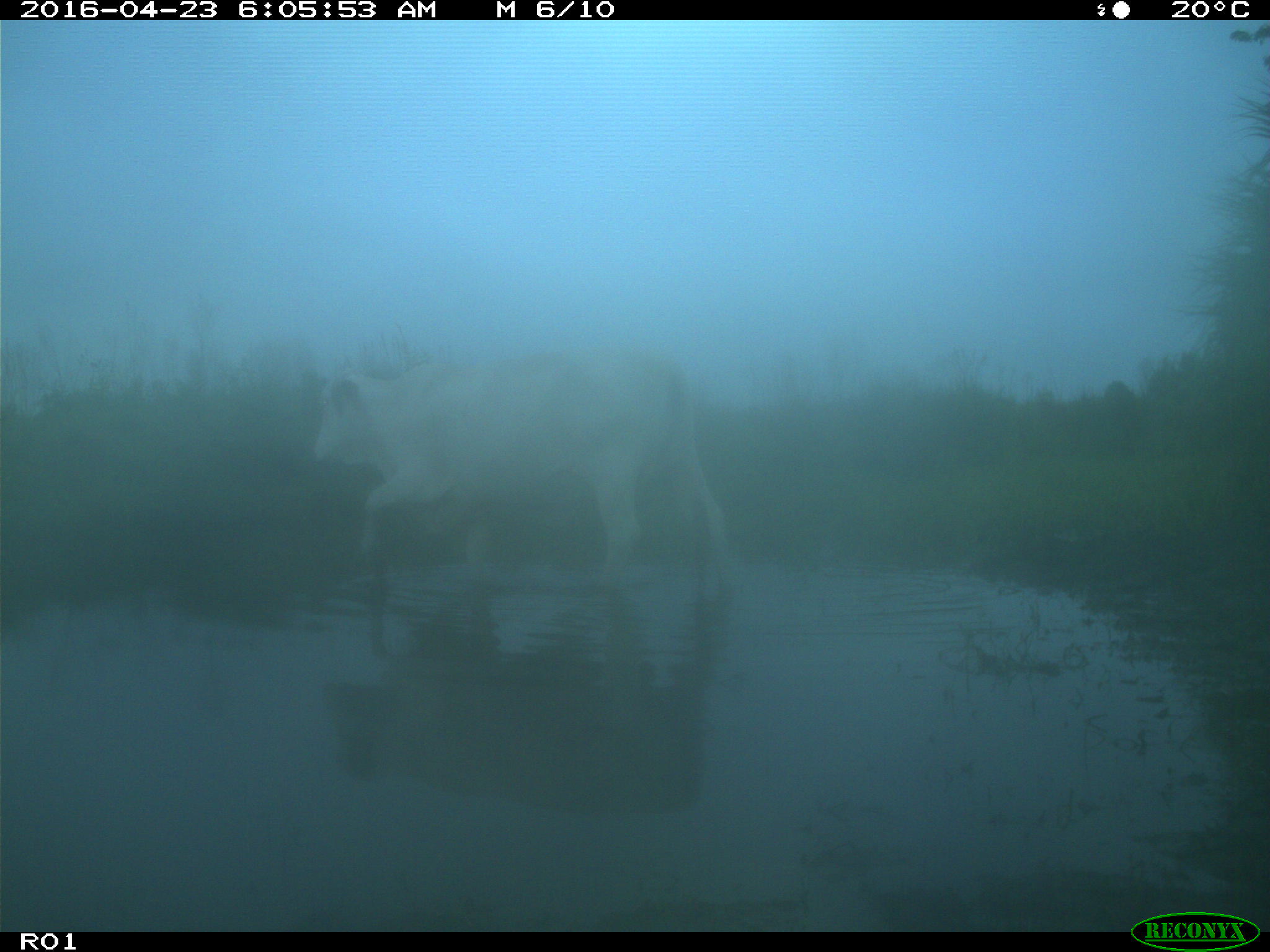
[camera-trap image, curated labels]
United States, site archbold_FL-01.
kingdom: Animalia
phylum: Chordata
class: Mammalia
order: Artiodactyla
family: Bovidae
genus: Bos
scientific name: Bos taurus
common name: domestic cow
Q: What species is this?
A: Bos taurus (domestic cow).